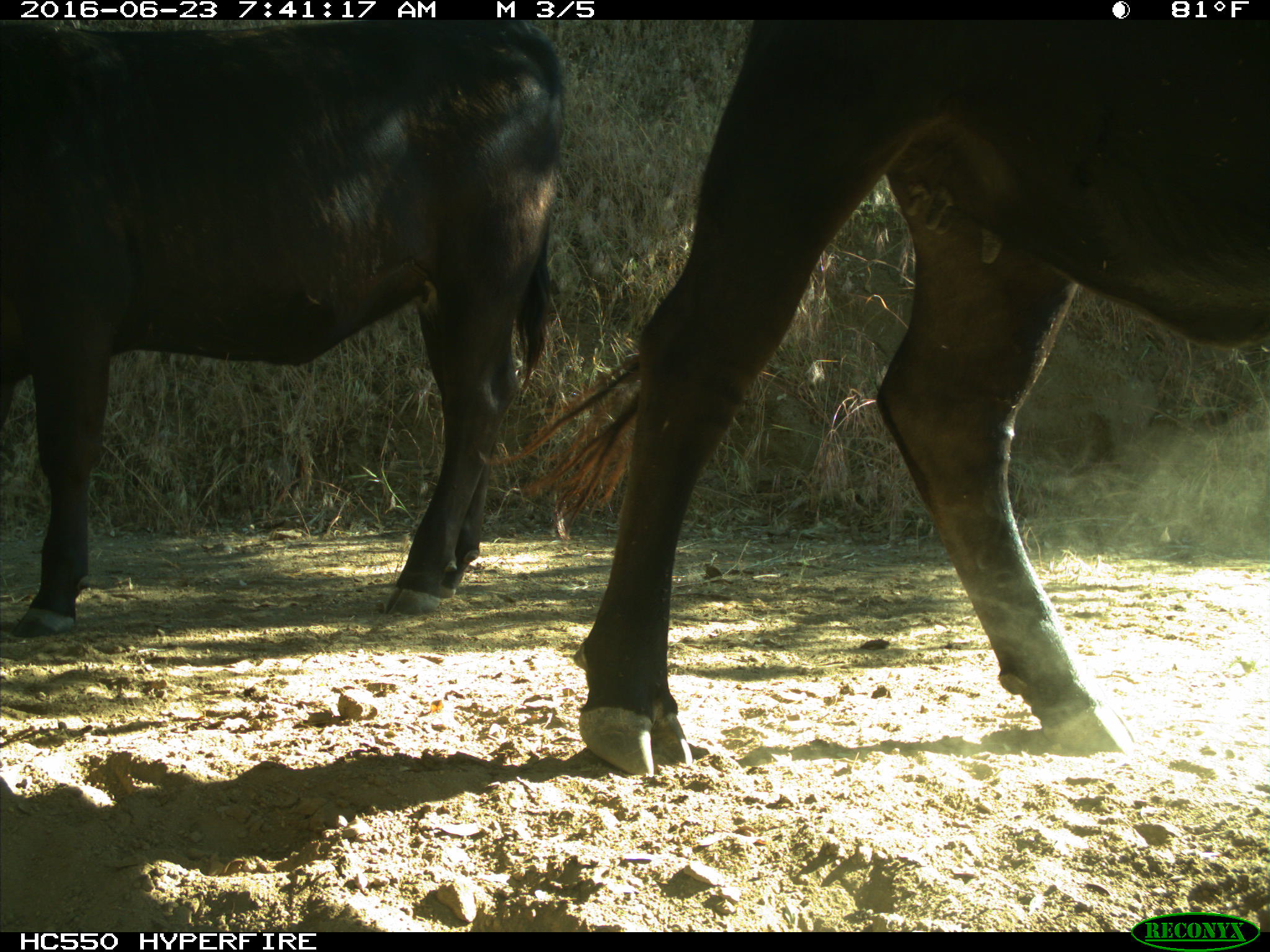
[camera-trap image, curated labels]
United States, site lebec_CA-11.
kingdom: Animalia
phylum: Chordata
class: Mammalia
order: Artiodactyla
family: Bovidae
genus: Bos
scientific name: Bos taurus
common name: domestic cow